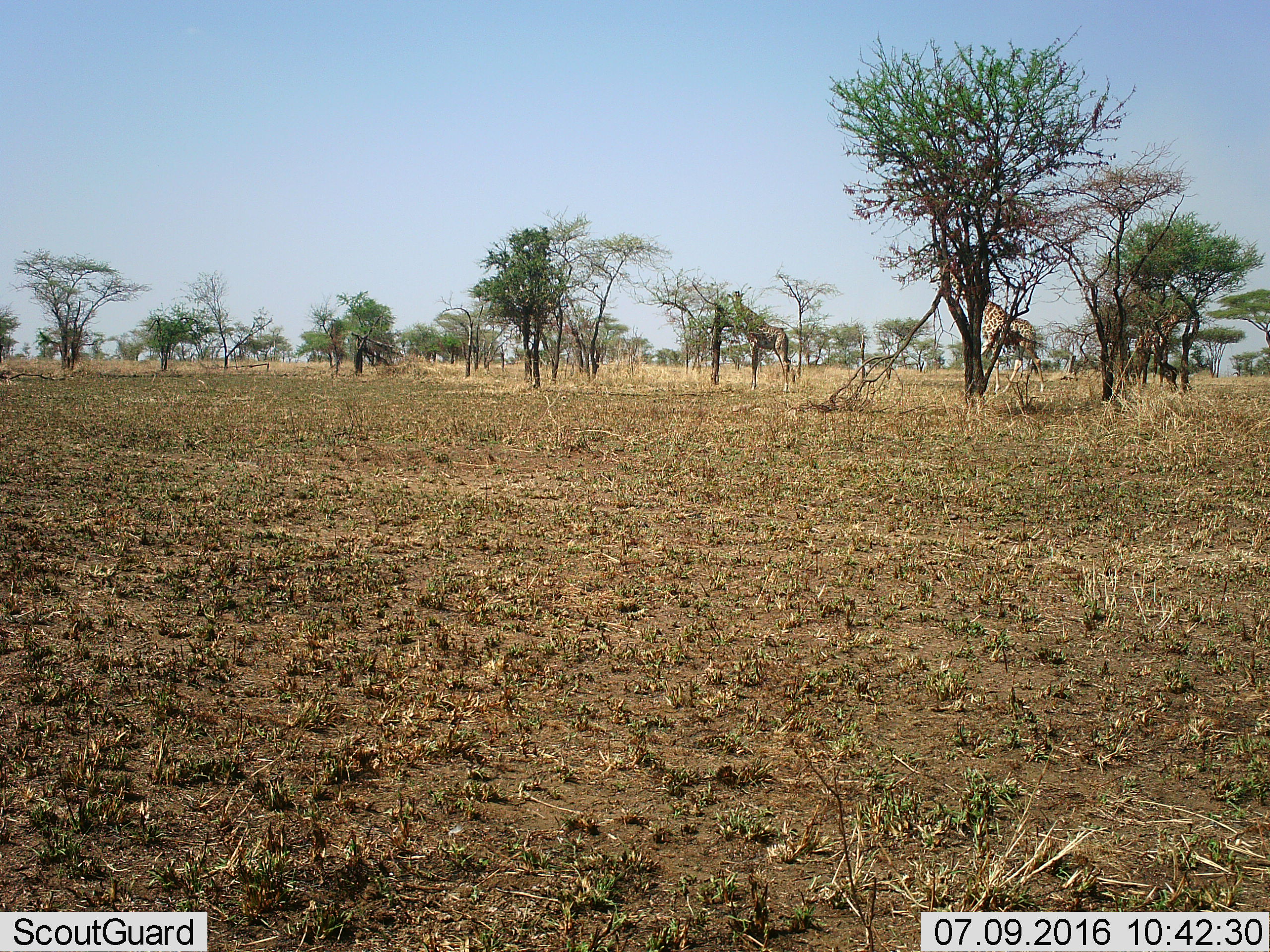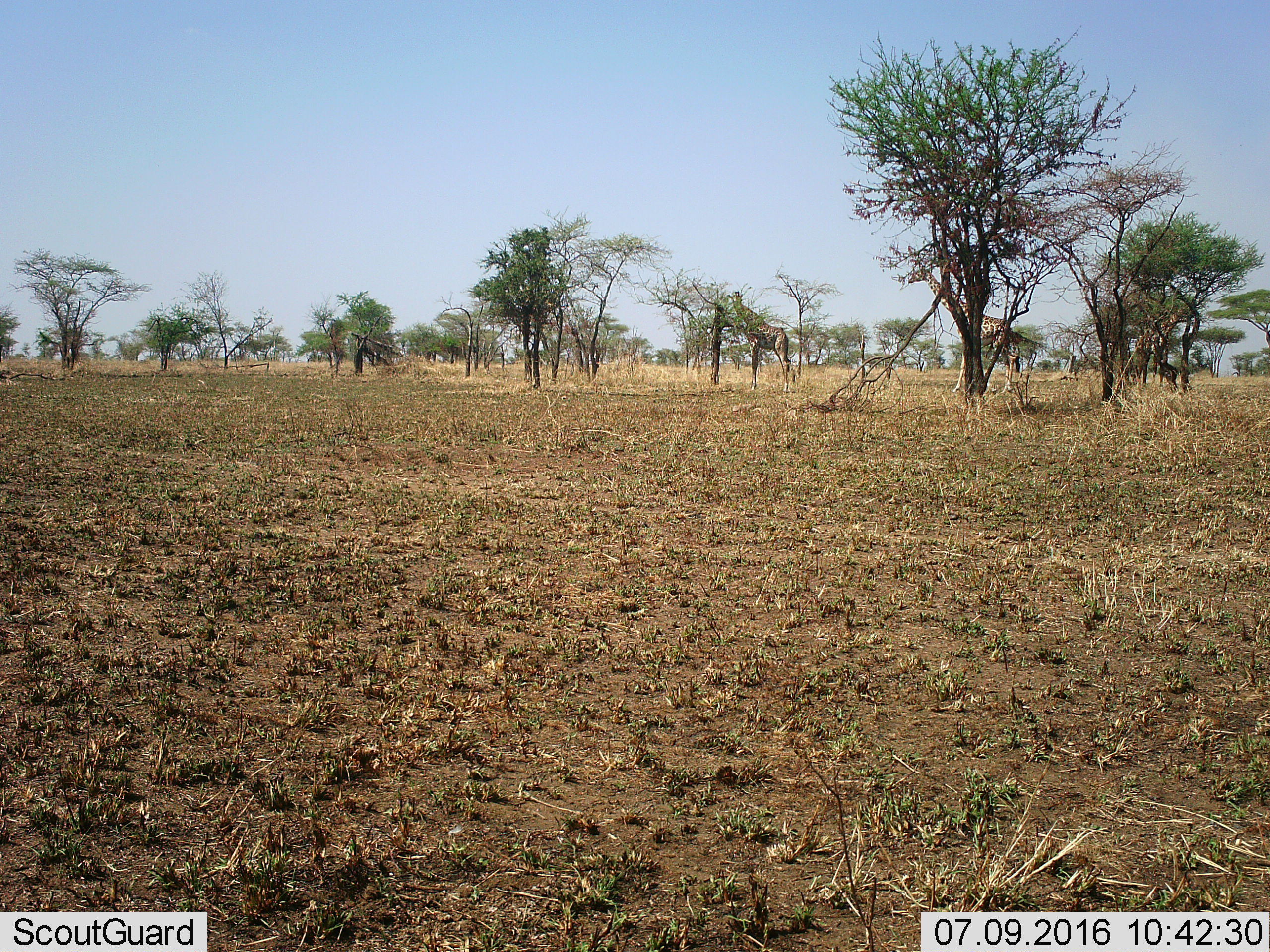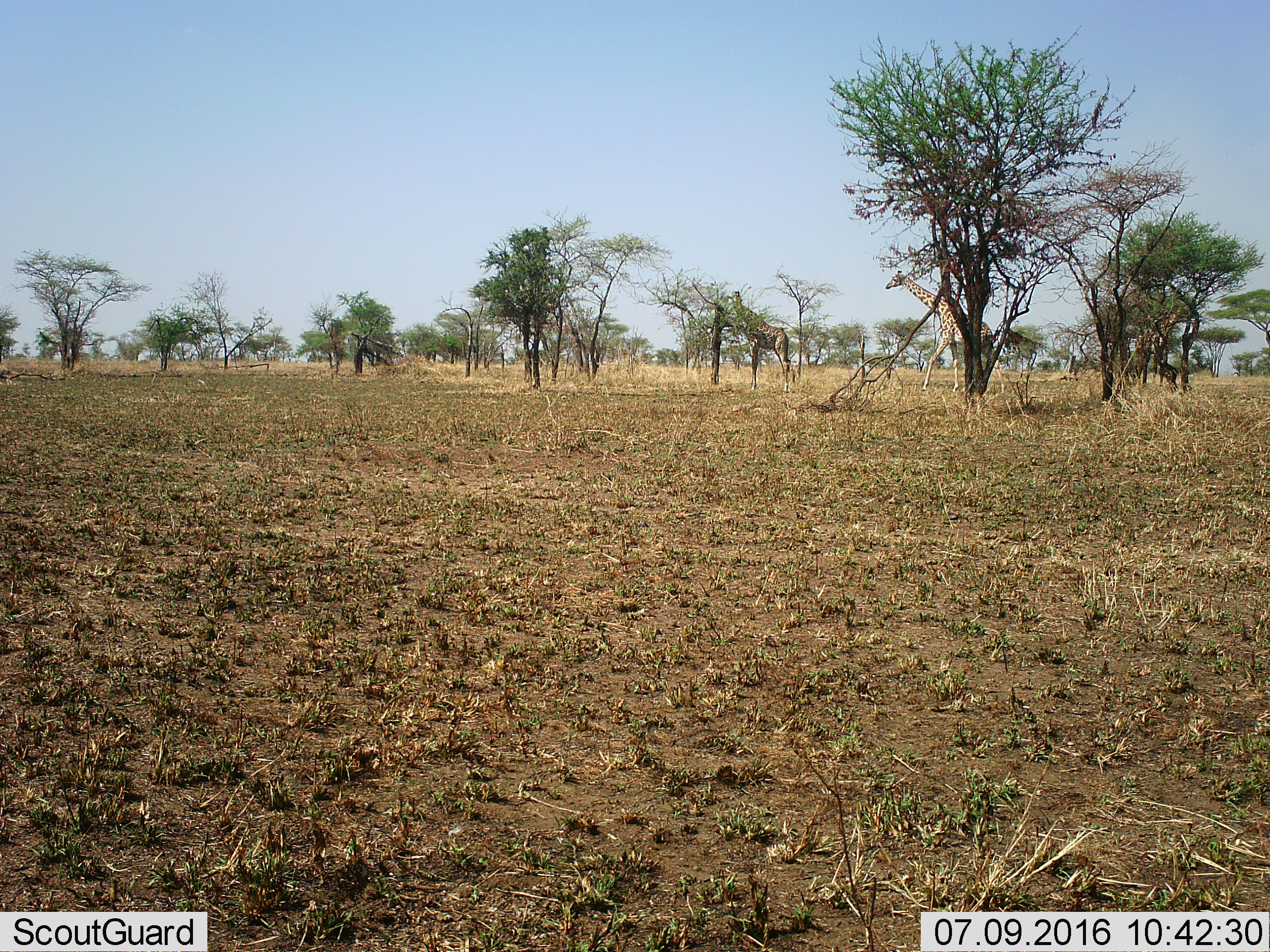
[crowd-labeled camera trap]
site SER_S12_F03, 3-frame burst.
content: unidentified animal